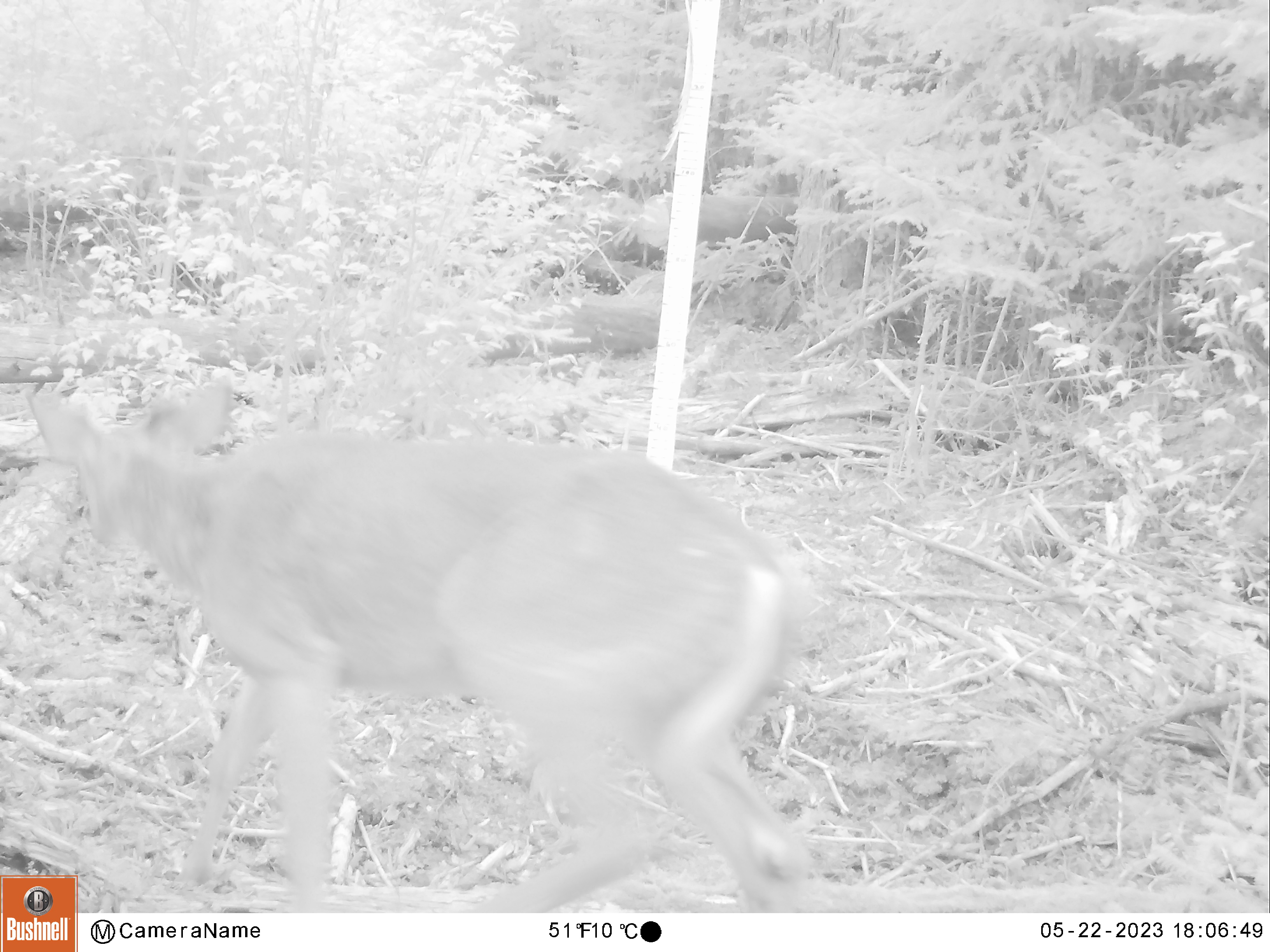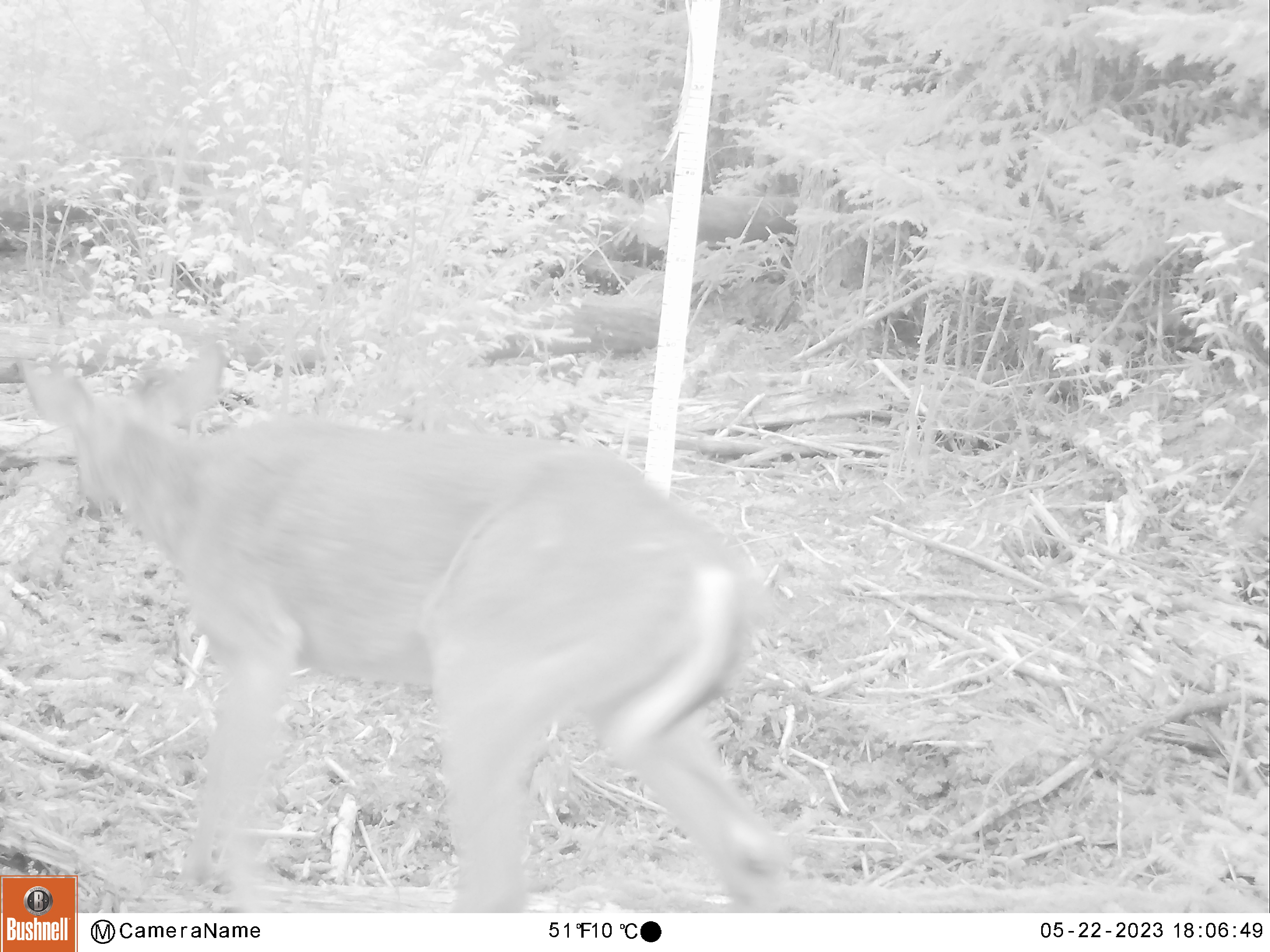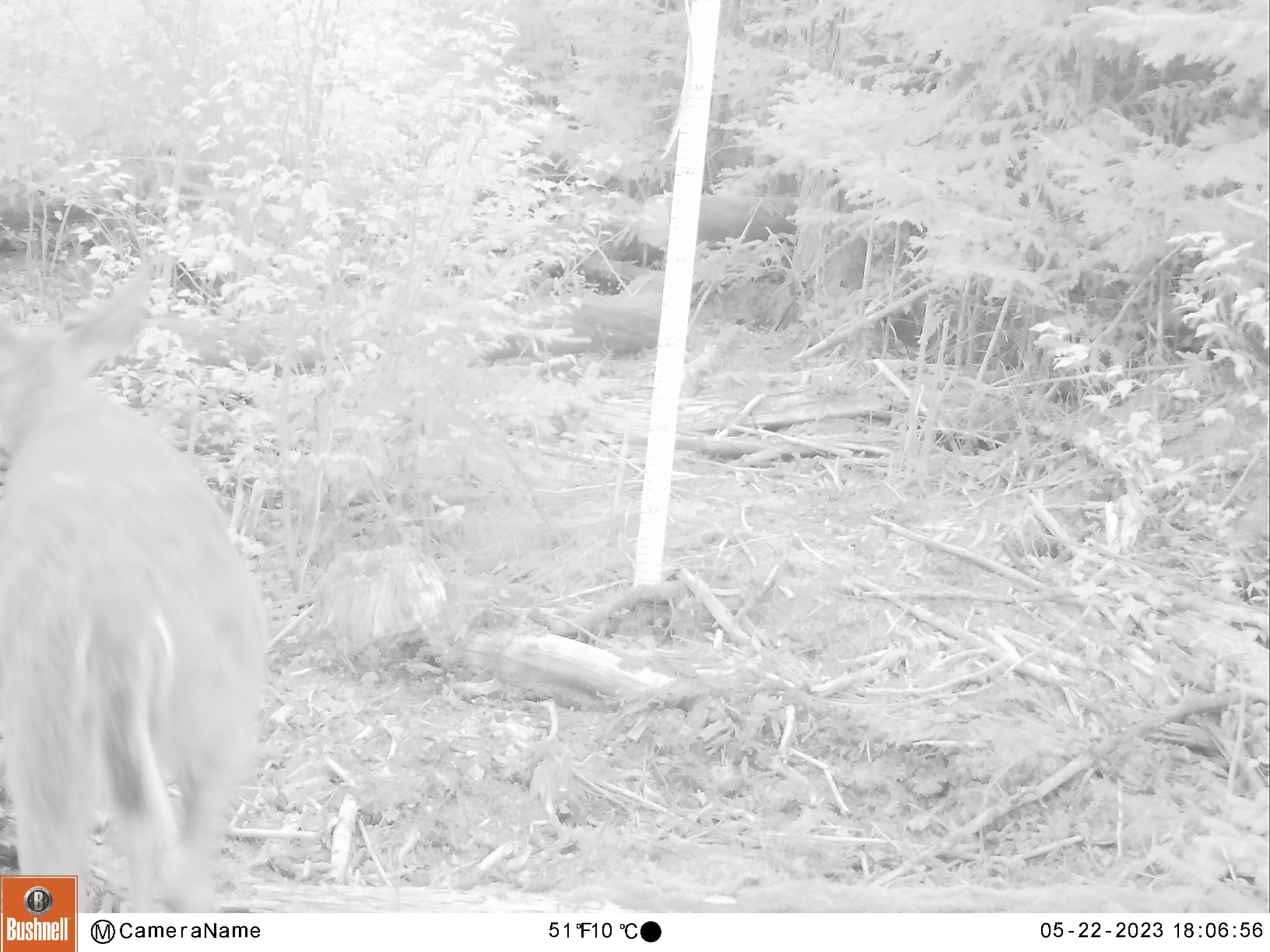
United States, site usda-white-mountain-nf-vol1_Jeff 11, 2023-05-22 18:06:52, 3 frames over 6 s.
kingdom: Animalia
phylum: Chordata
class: Mammalia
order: Artiodactyla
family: Cervidae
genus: Odocoileus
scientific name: Odocoileus virginianus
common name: white-tailed deer